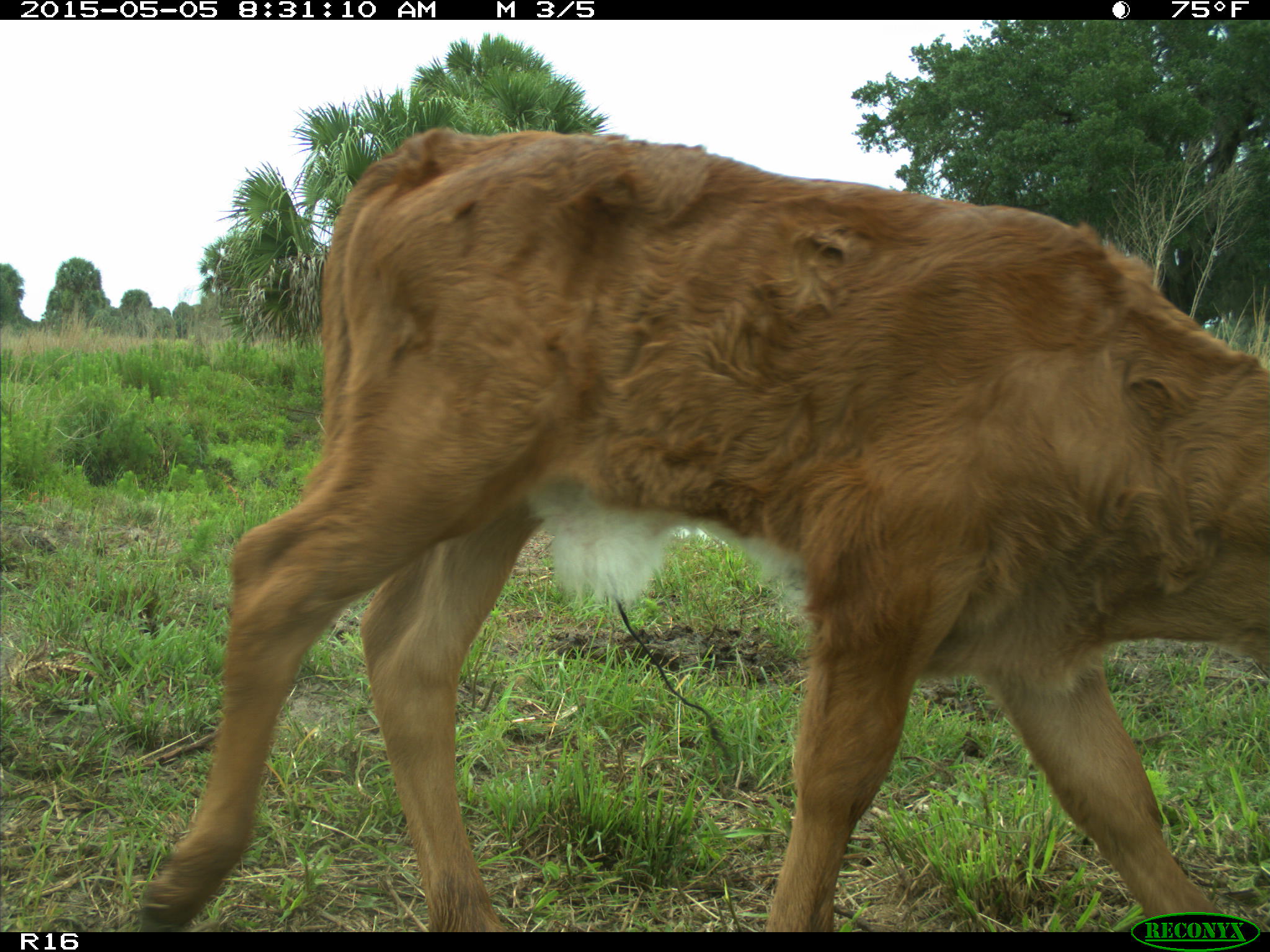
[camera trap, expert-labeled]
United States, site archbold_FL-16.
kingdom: Animalia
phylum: Chordata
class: Mammalia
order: Artiodactyla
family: Bovidae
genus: Bos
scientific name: Bos taurus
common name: domestic cow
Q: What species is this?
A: Bos taurus (domestic cow).